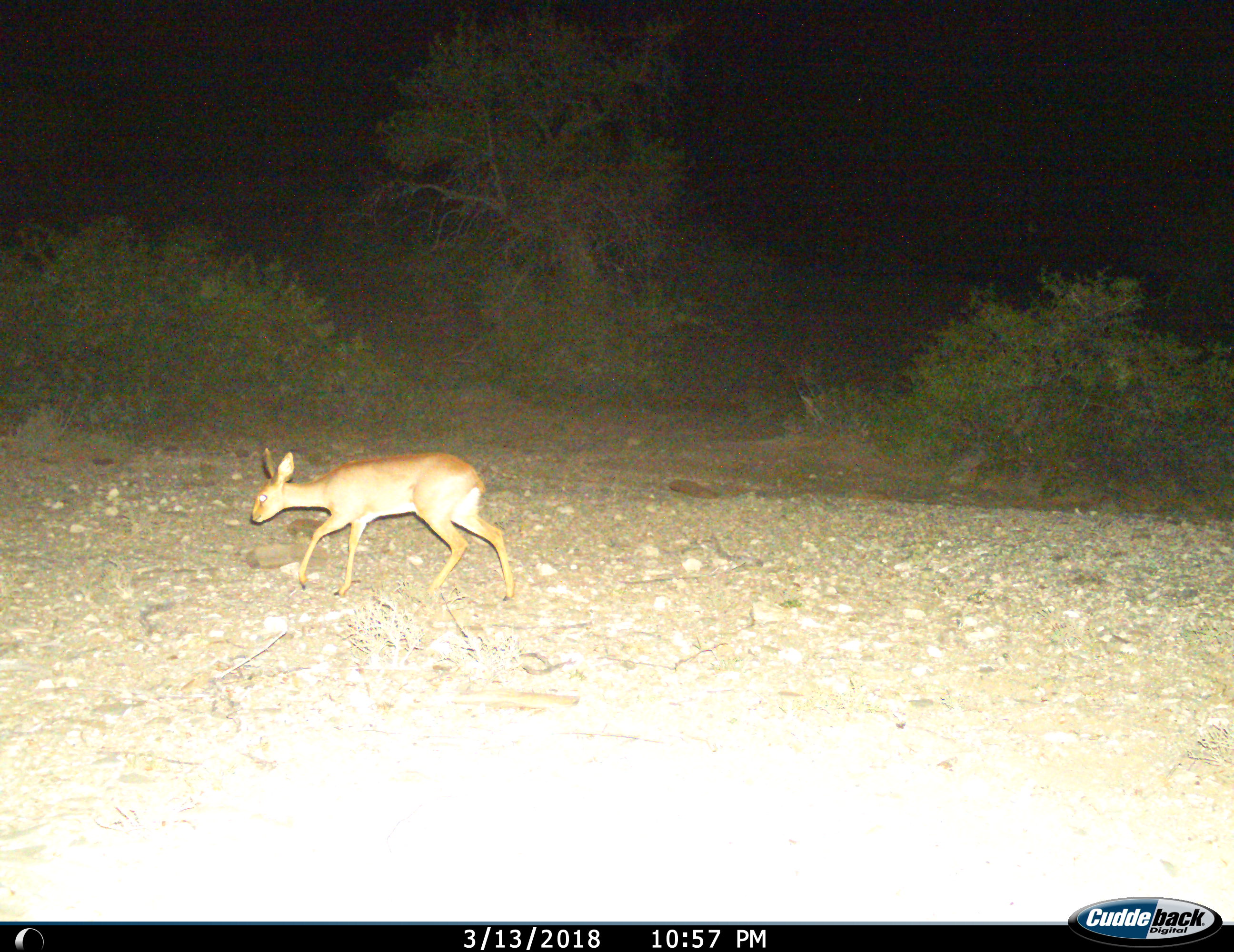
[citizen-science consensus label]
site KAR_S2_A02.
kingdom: Animalia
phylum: Chordata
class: Mammalia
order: Artiodactyla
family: Bovidae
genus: Raphicerus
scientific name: Raphicerus campestris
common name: steenbok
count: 1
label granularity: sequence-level